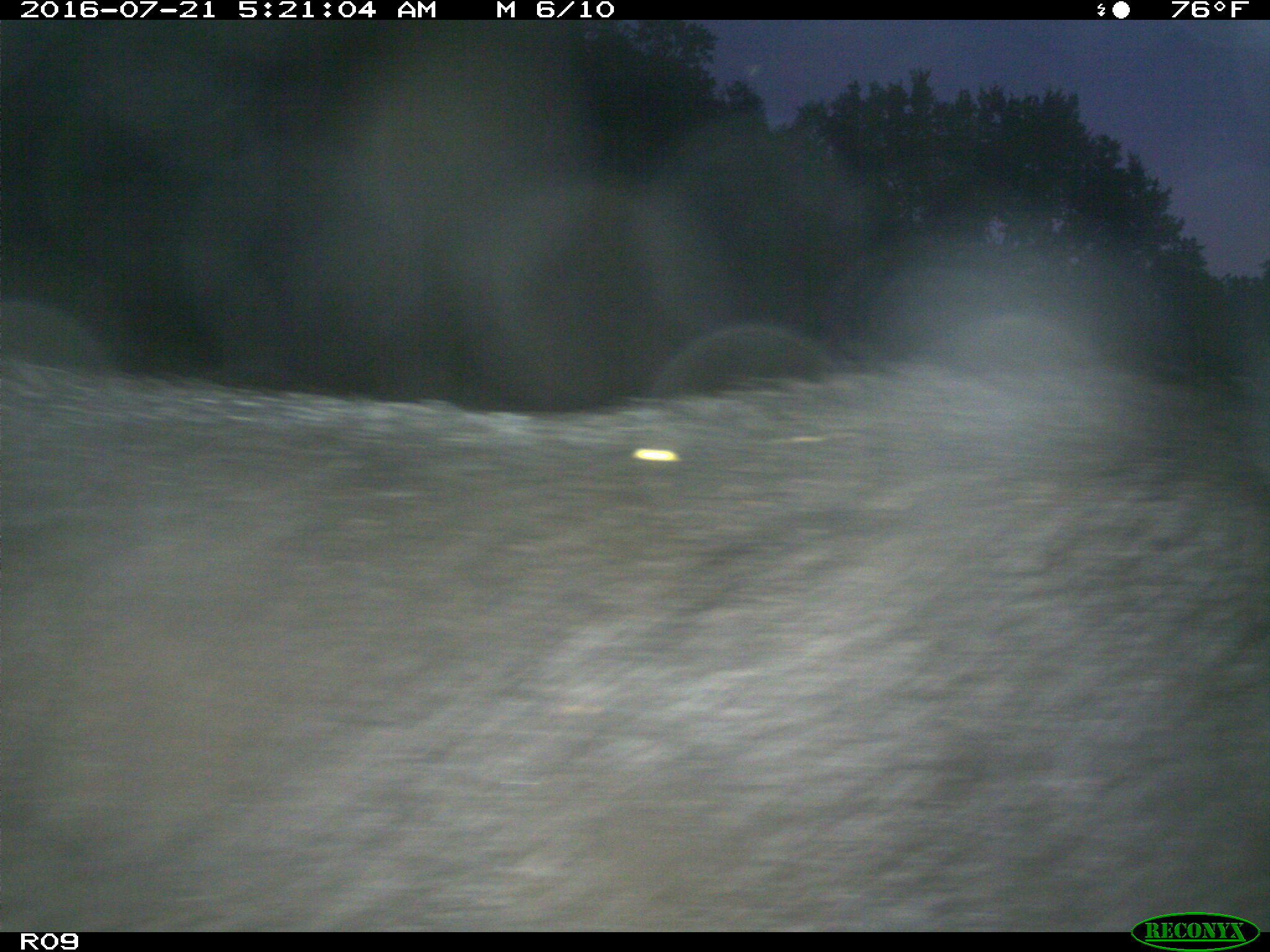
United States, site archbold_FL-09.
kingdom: Animalia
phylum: Chordata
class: Mammalia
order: Artiodactyla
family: Suidae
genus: Sus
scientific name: Sus scrofa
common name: wild boar